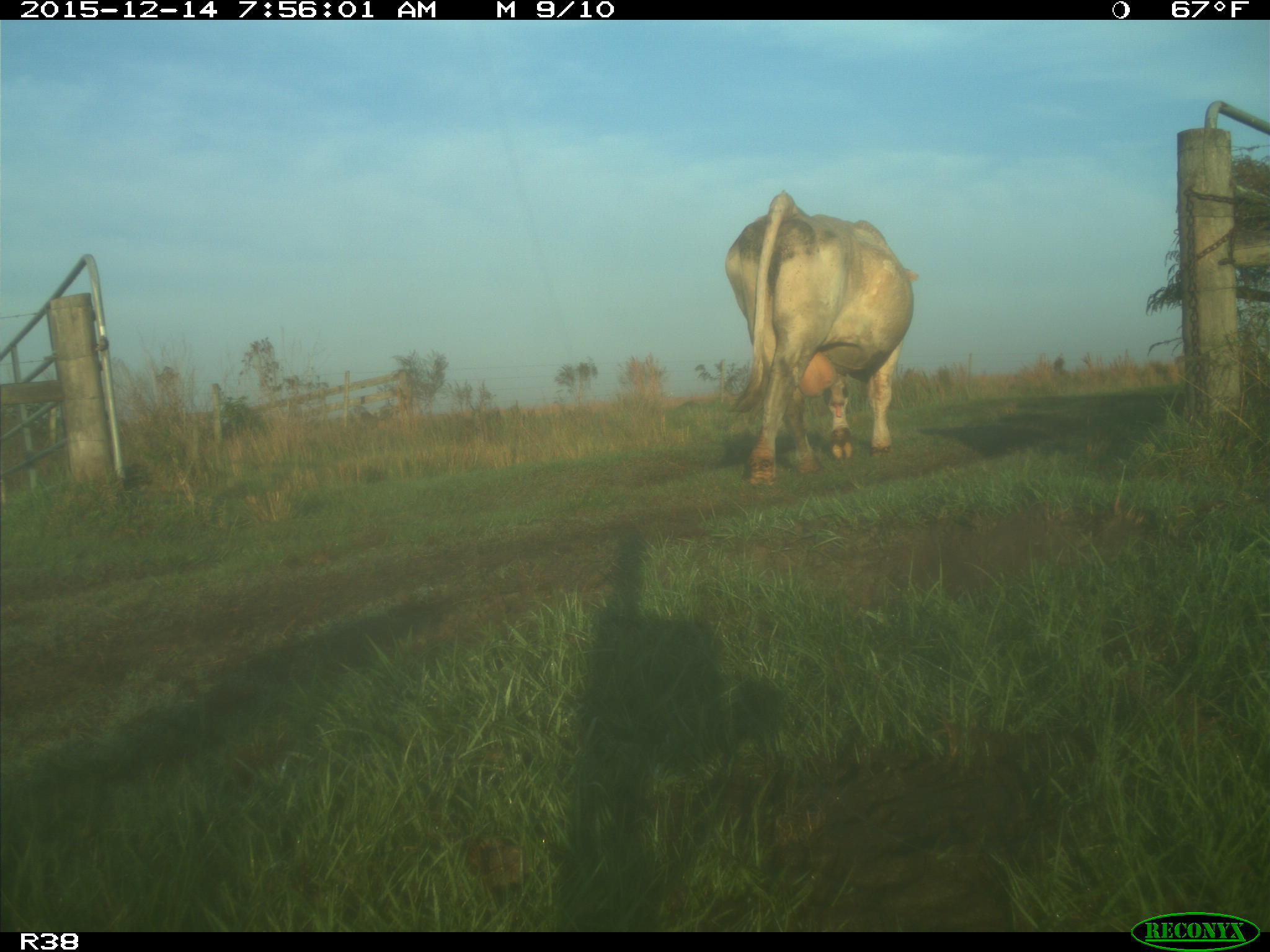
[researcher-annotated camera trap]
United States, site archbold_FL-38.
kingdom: Animalia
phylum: Chordata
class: Mammalia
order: Artiodactyla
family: Bovidae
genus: Bos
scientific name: Bos taurus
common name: domestic cow